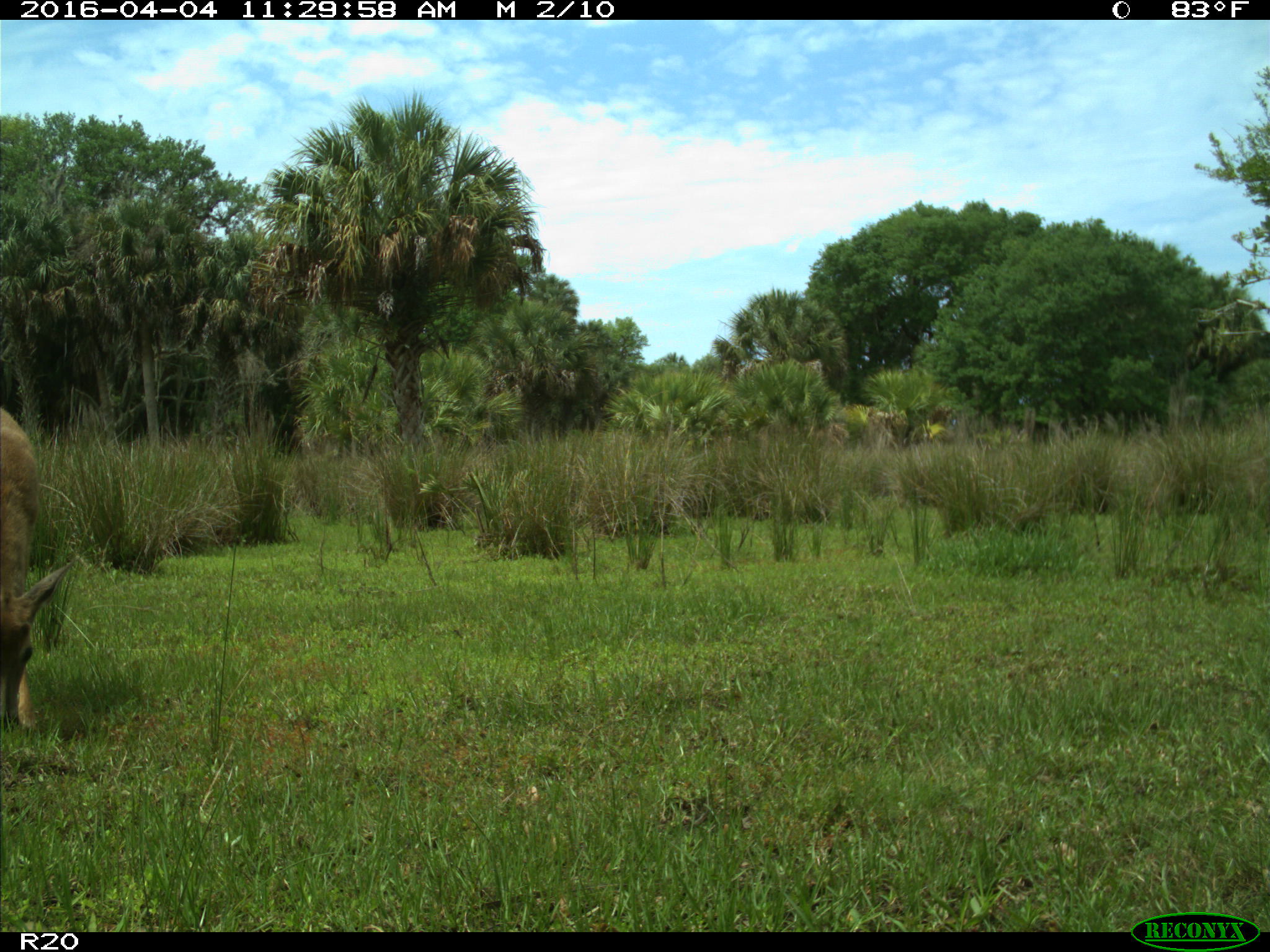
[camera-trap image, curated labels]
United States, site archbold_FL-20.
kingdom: Animalia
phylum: Chordata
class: Mammalia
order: Artiodactyla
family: Cervidae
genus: Odocoileus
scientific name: Odocoileus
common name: deer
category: unidentified deer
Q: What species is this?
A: Unidentified deer (deer) (Odocoileus).